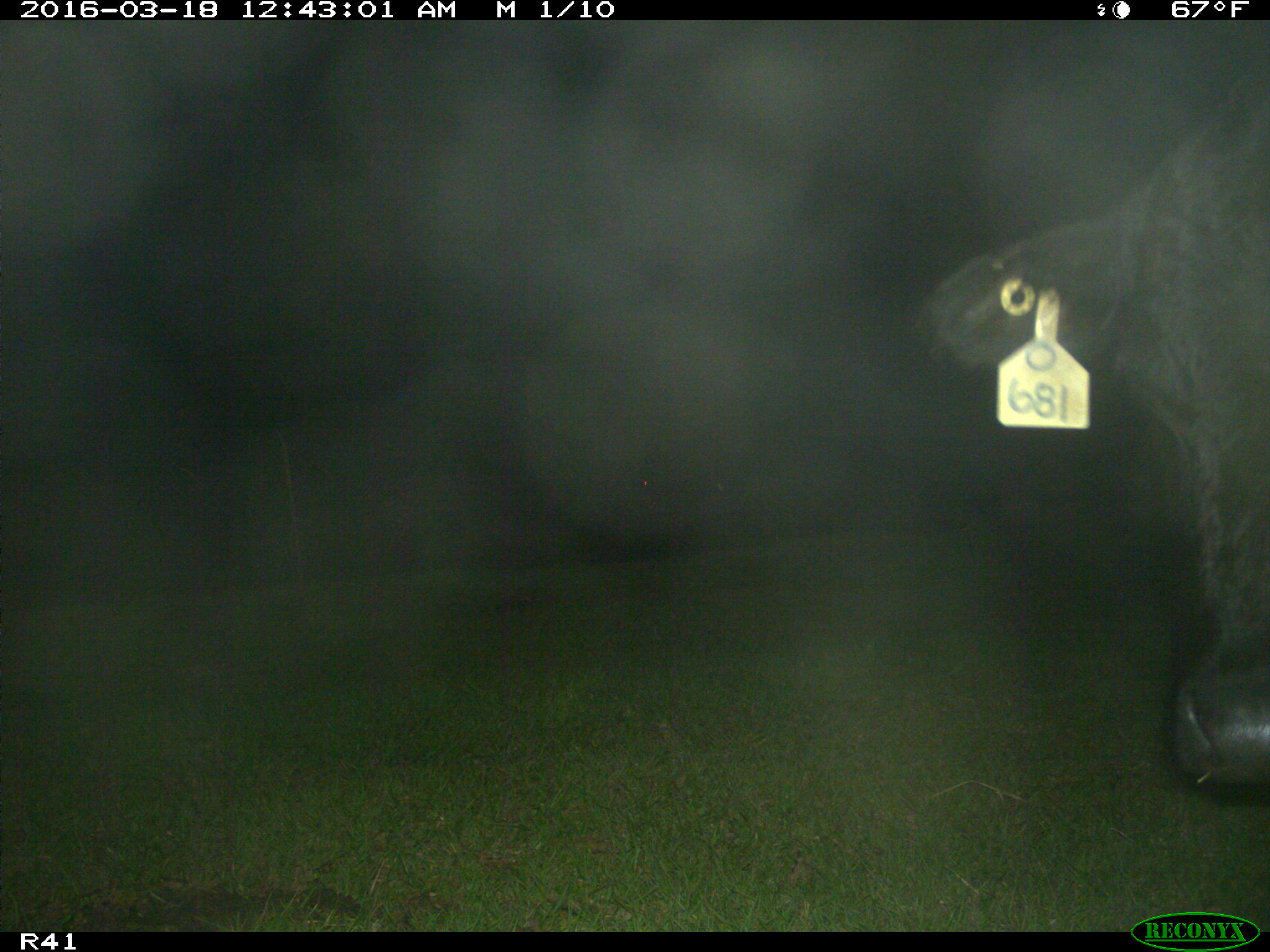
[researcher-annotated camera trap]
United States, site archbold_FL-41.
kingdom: Animalia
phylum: Chordata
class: Mammalia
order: Artiodactyla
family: Bovidae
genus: Bos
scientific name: Bos taurus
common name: domestic cow